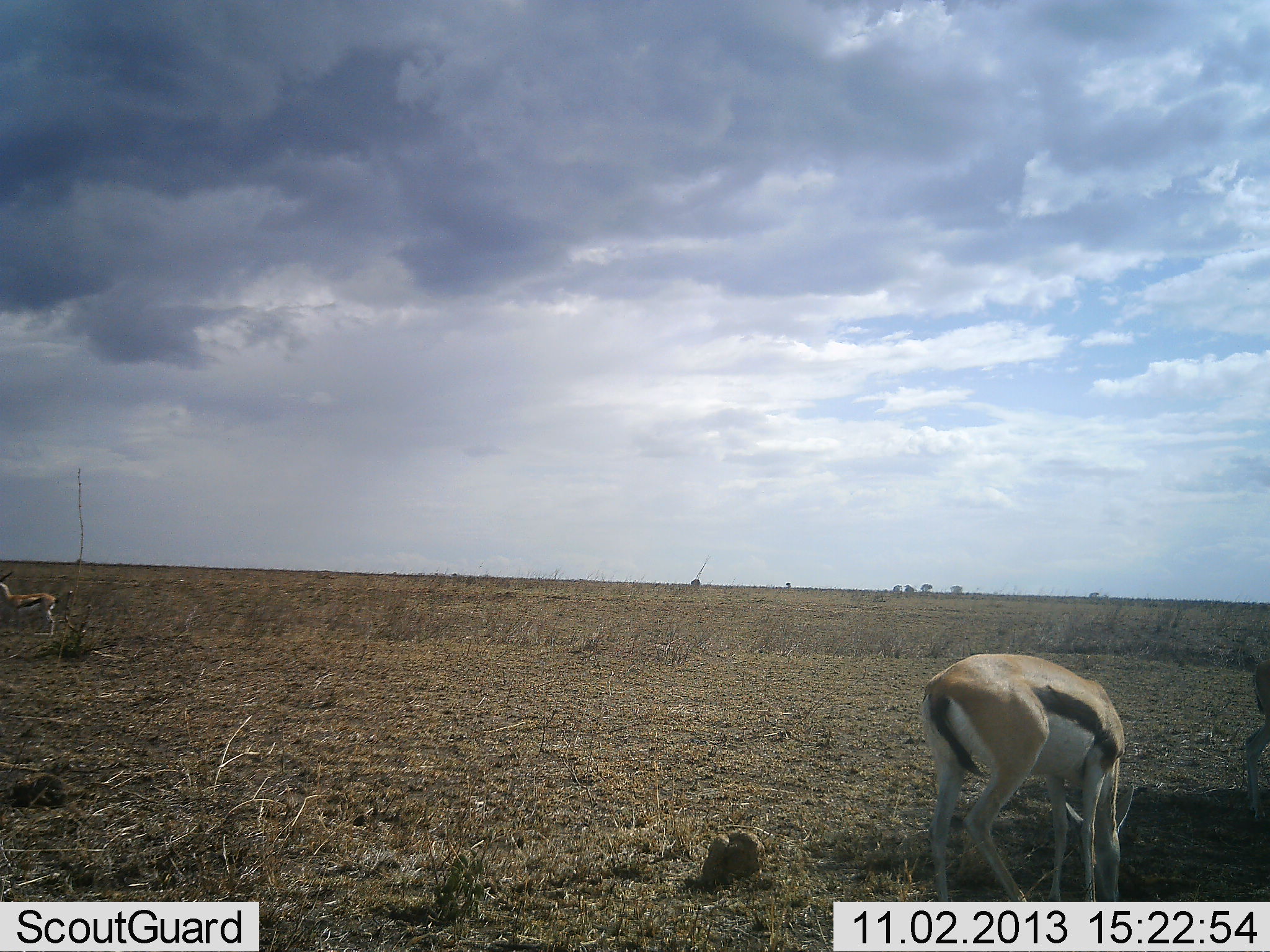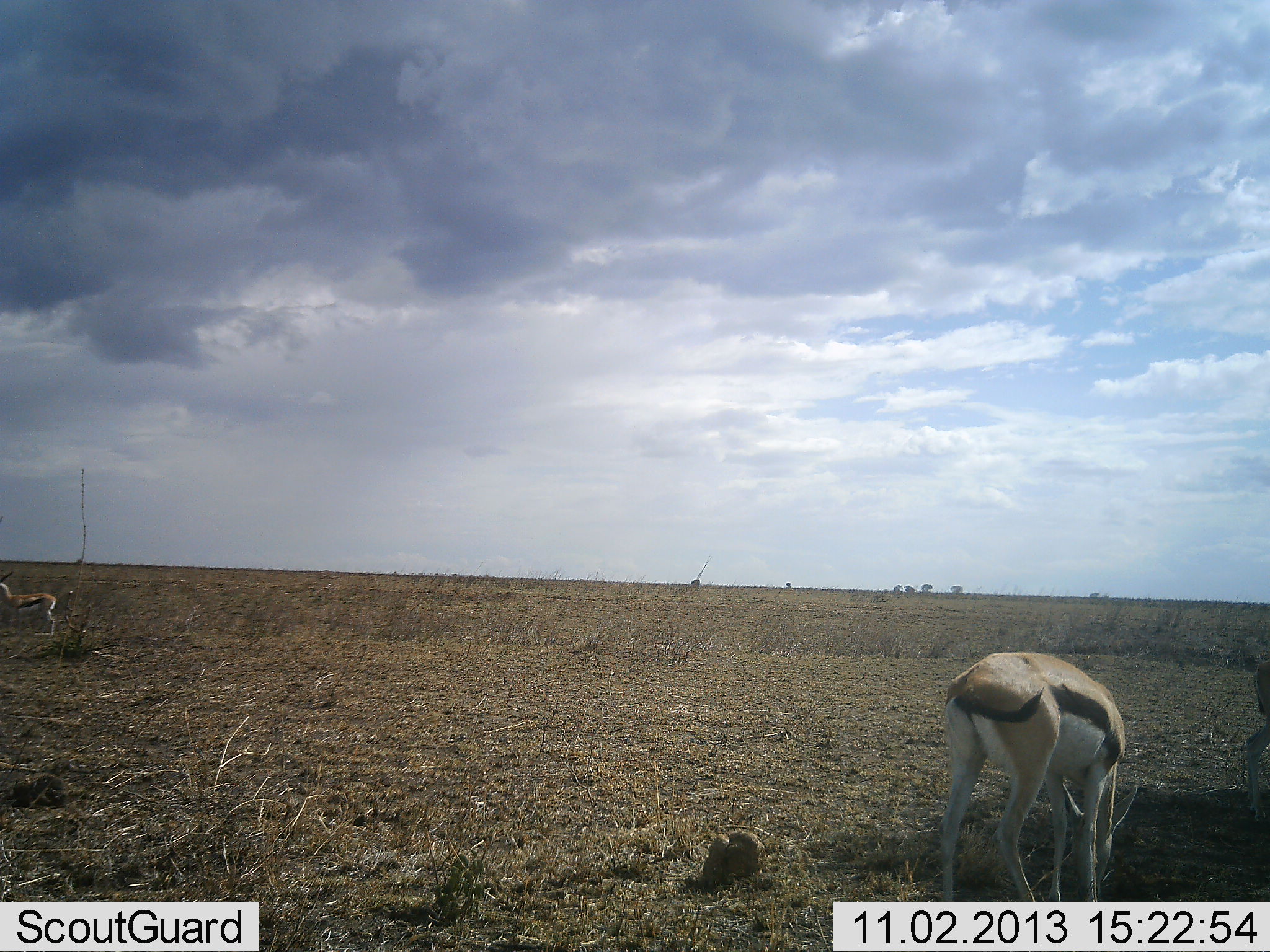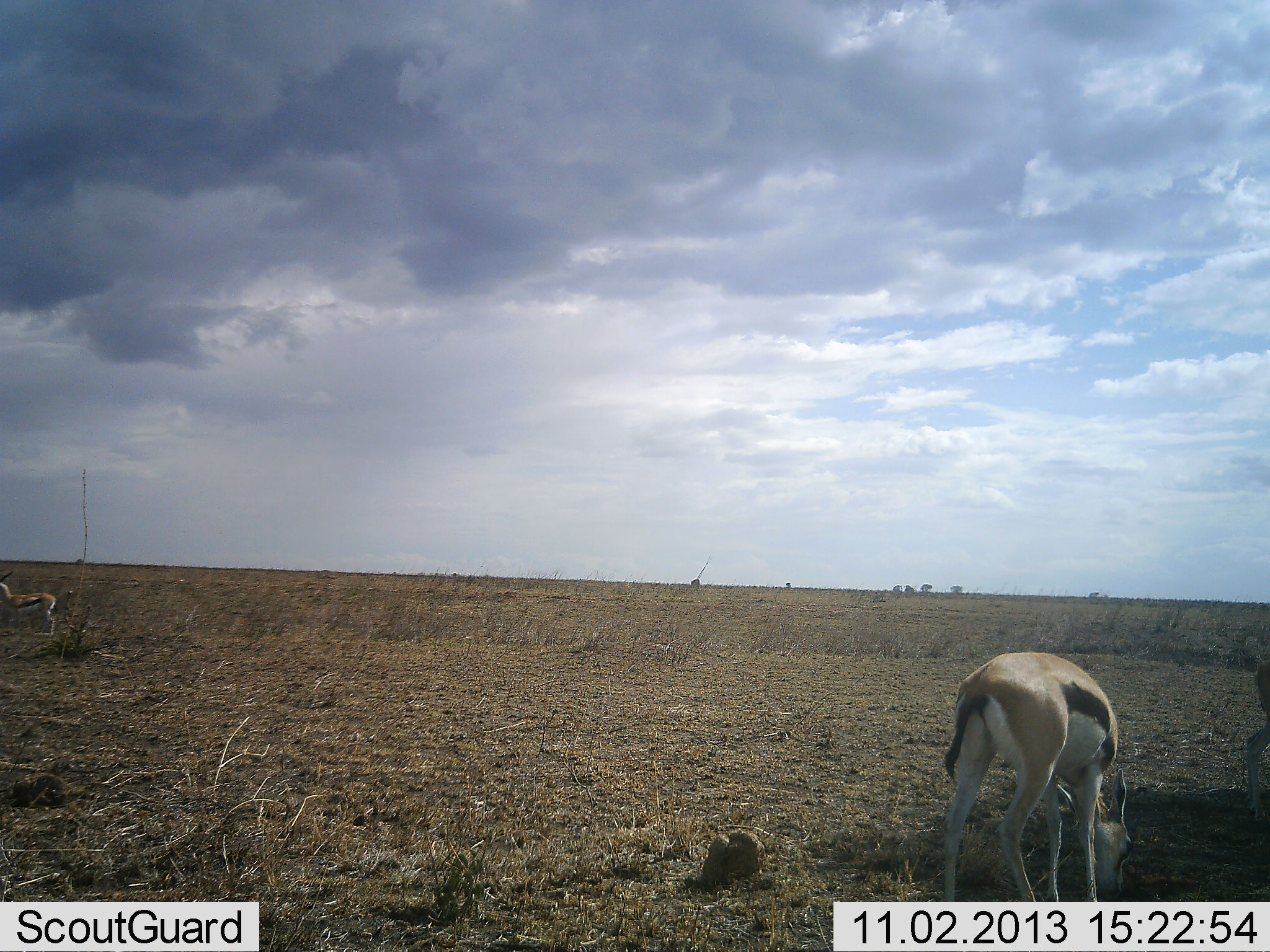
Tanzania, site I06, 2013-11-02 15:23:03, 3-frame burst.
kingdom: Animalia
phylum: Chordata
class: Mammalia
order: Artiodactyla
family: Bovidae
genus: Eudorcas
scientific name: Eudorcas thomsonii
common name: thomson's gazelle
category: gazellethomsons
Gazellethomsons (thomson's gazelle) (Eudorcas thomsonii), count 2. Behavior (volunteer vote fractions): standing 70%, resting 0%, moving 0%, interacting 0%. Young present (vote fraction): 0%. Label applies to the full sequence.